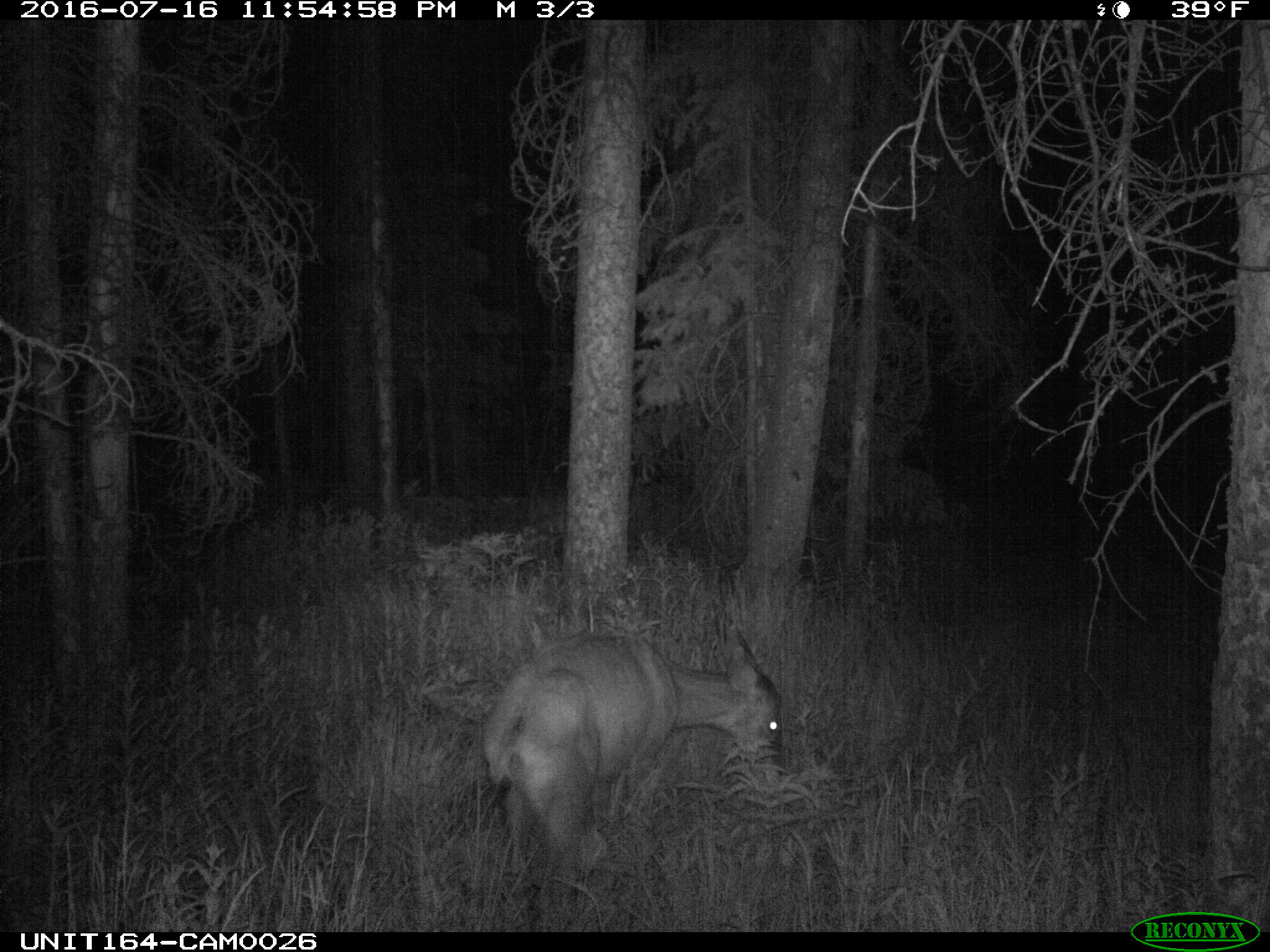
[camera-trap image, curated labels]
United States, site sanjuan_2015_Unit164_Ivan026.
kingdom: Animalia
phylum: Chordata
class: Mammalia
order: Artiodactyla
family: Cervidae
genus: Odocoileus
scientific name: Odocoileus hemionus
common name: mule deer